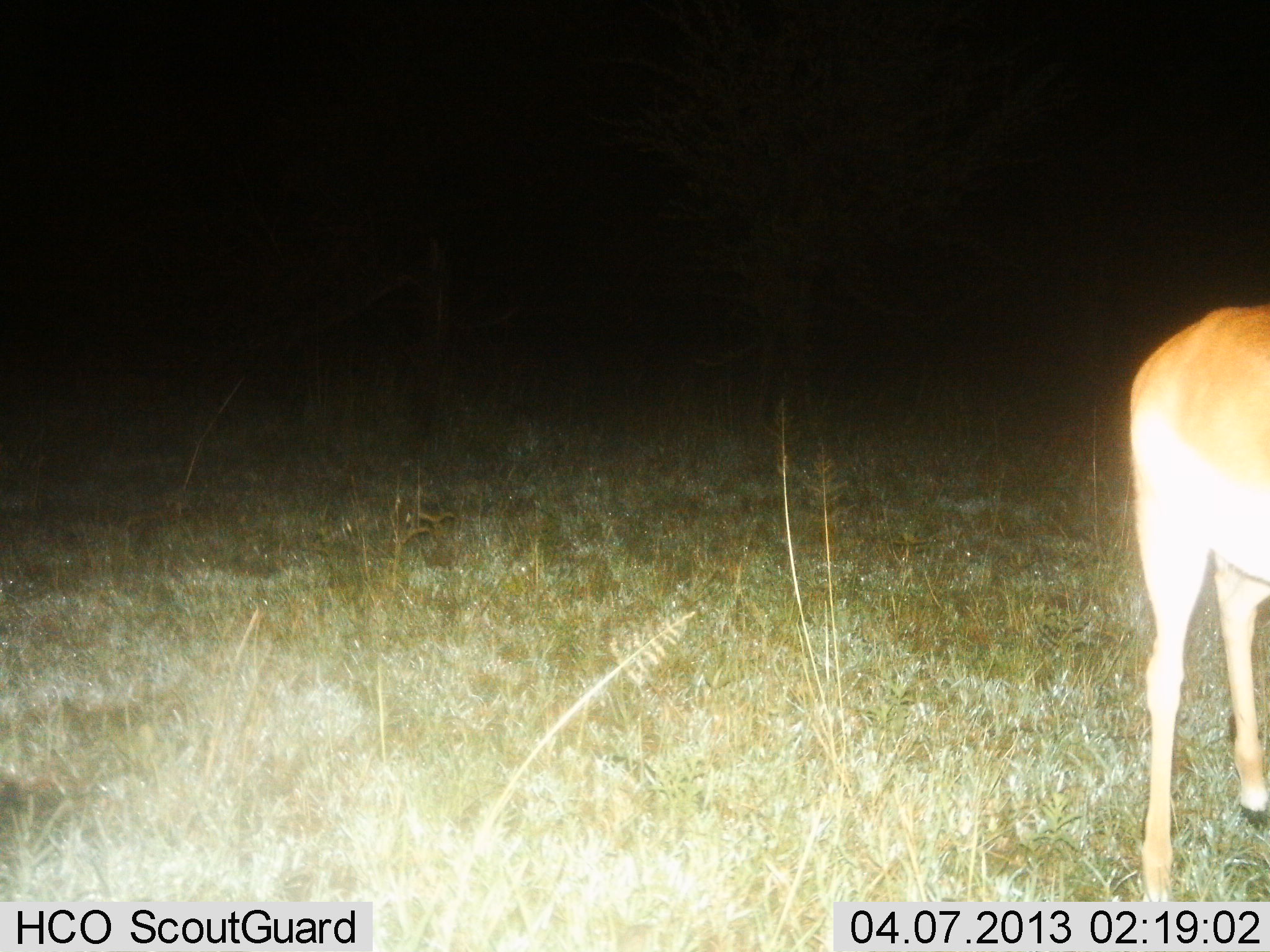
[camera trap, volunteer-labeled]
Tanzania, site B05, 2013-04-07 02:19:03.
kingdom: Animalia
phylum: Chordata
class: Mammalia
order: Artiodactyla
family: Bovidae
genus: Redunca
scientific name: Redunca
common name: reedbuck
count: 1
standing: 100%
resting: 0%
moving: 0%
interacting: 0%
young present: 0%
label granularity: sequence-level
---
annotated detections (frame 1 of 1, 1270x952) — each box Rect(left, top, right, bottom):
animal: Rect(1126, 301, 1270, 903)